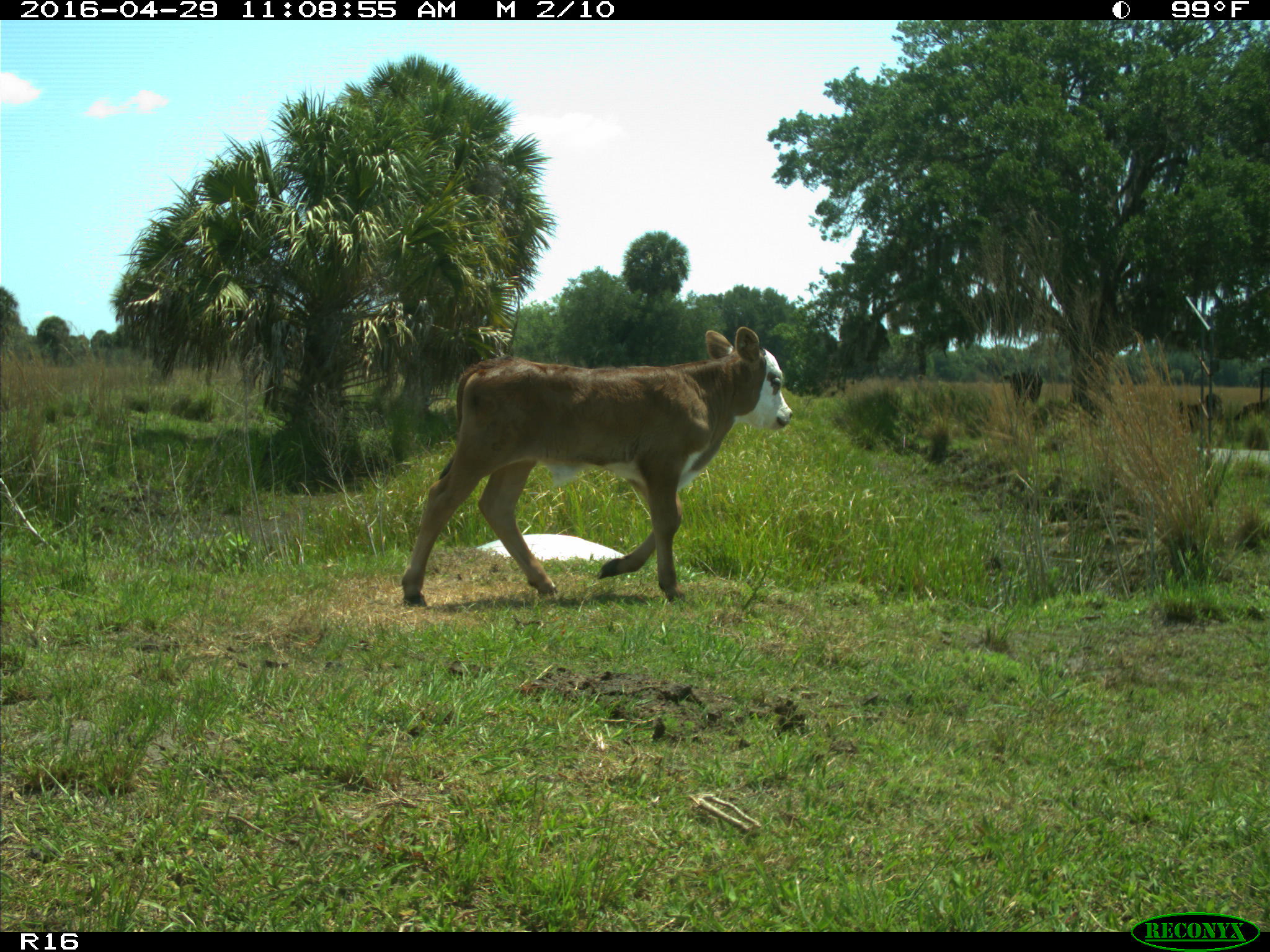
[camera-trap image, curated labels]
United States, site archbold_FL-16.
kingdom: Animalia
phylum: Chordata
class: Mammalia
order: Artiodactyla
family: Bovidae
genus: Bos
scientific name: Bos taurus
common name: domestic cow